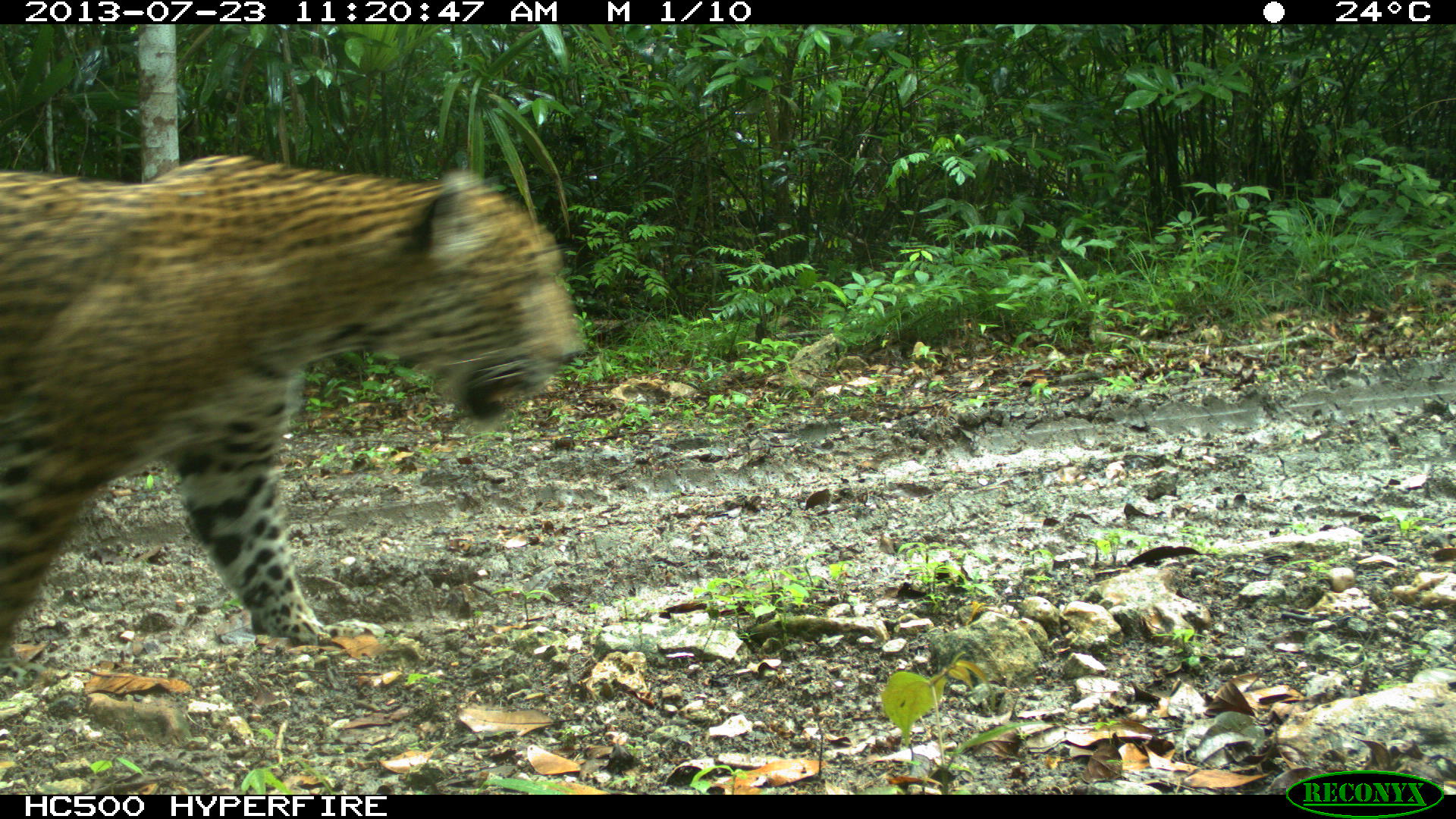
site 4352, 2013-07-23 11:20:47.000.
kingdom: Animalia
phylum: Chordata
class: Mammalia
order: Carnivora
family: Felidae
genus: Panthera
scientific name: Panthera onca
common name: jaguar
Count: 1.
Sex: male.